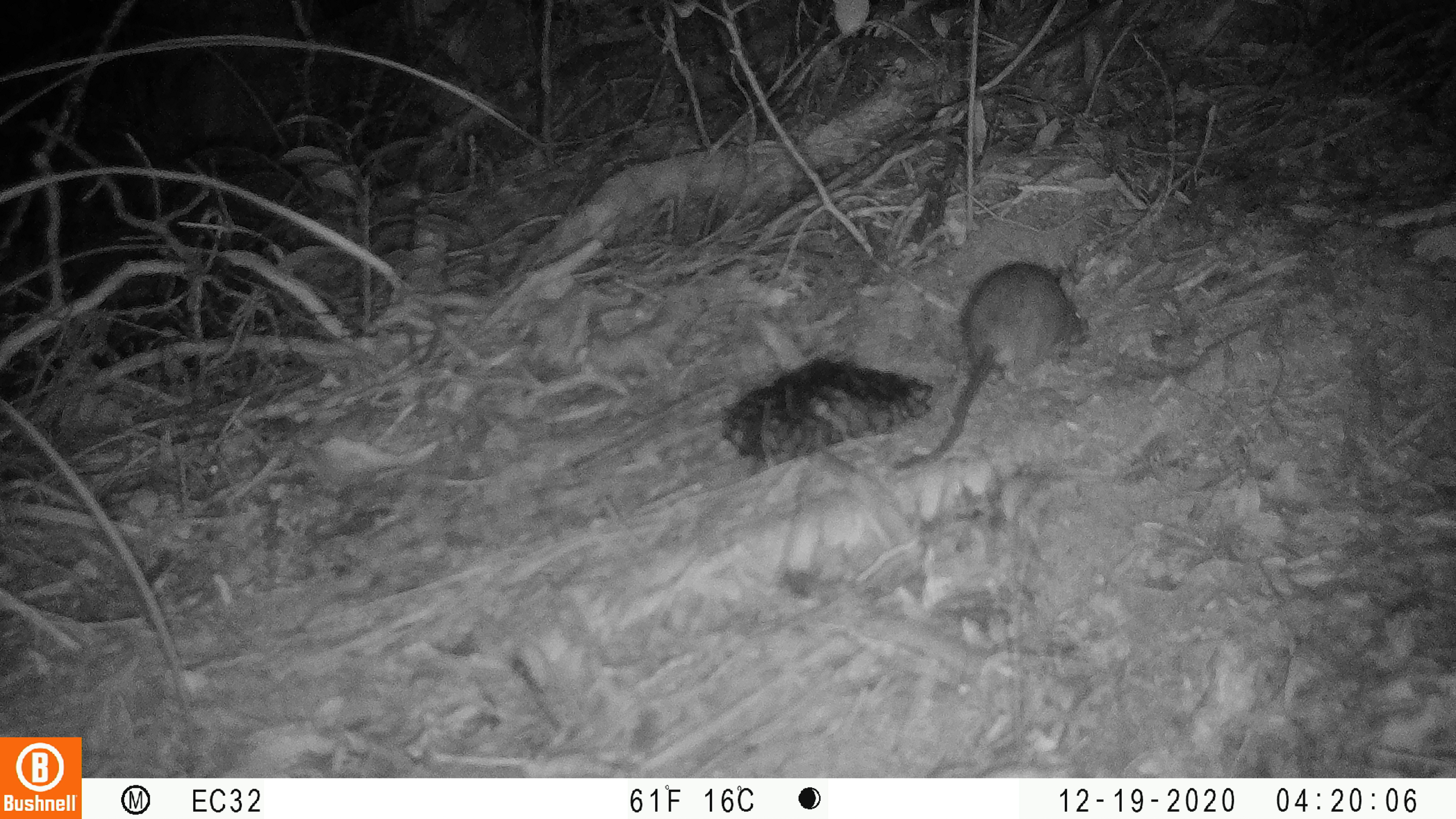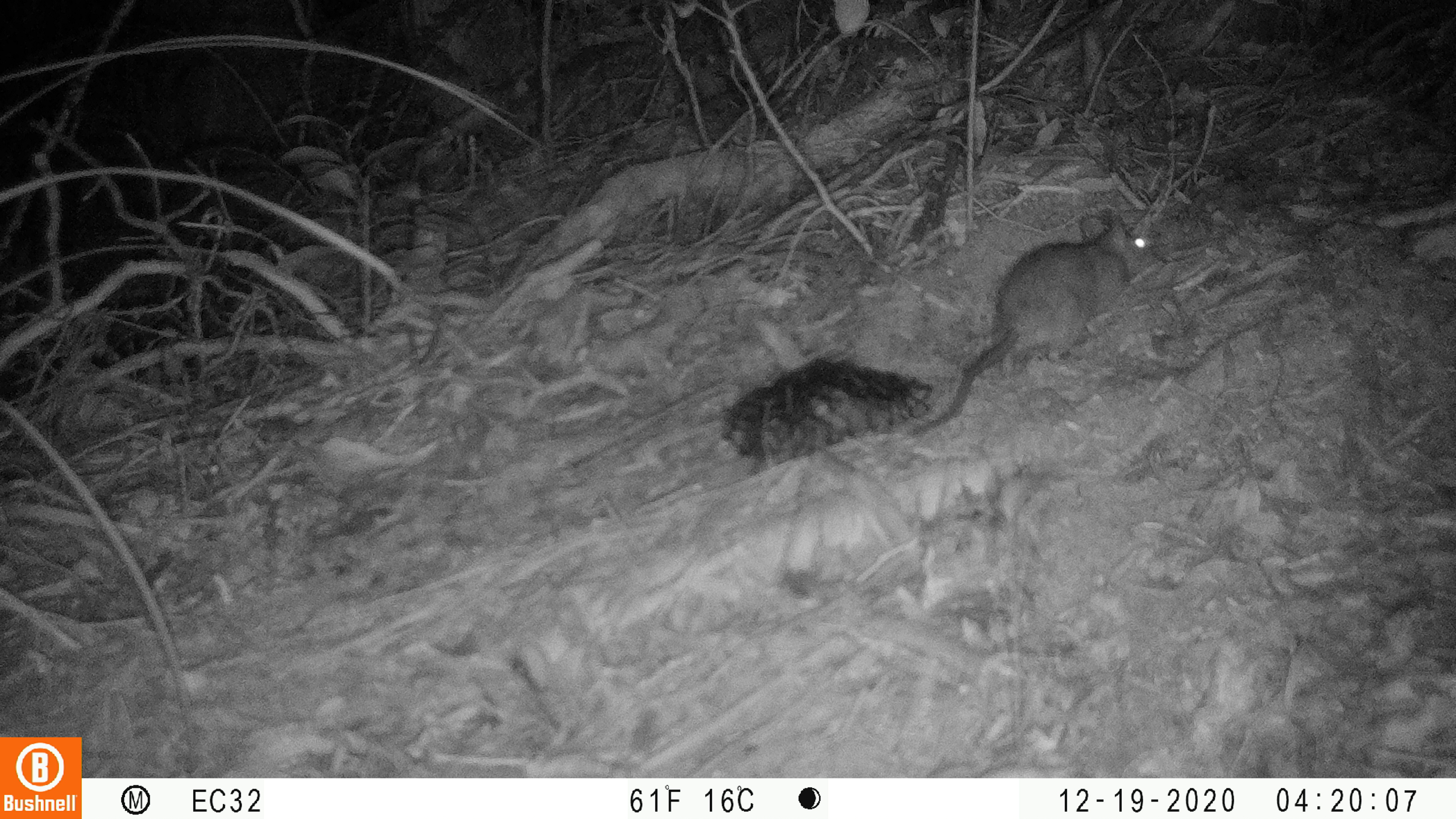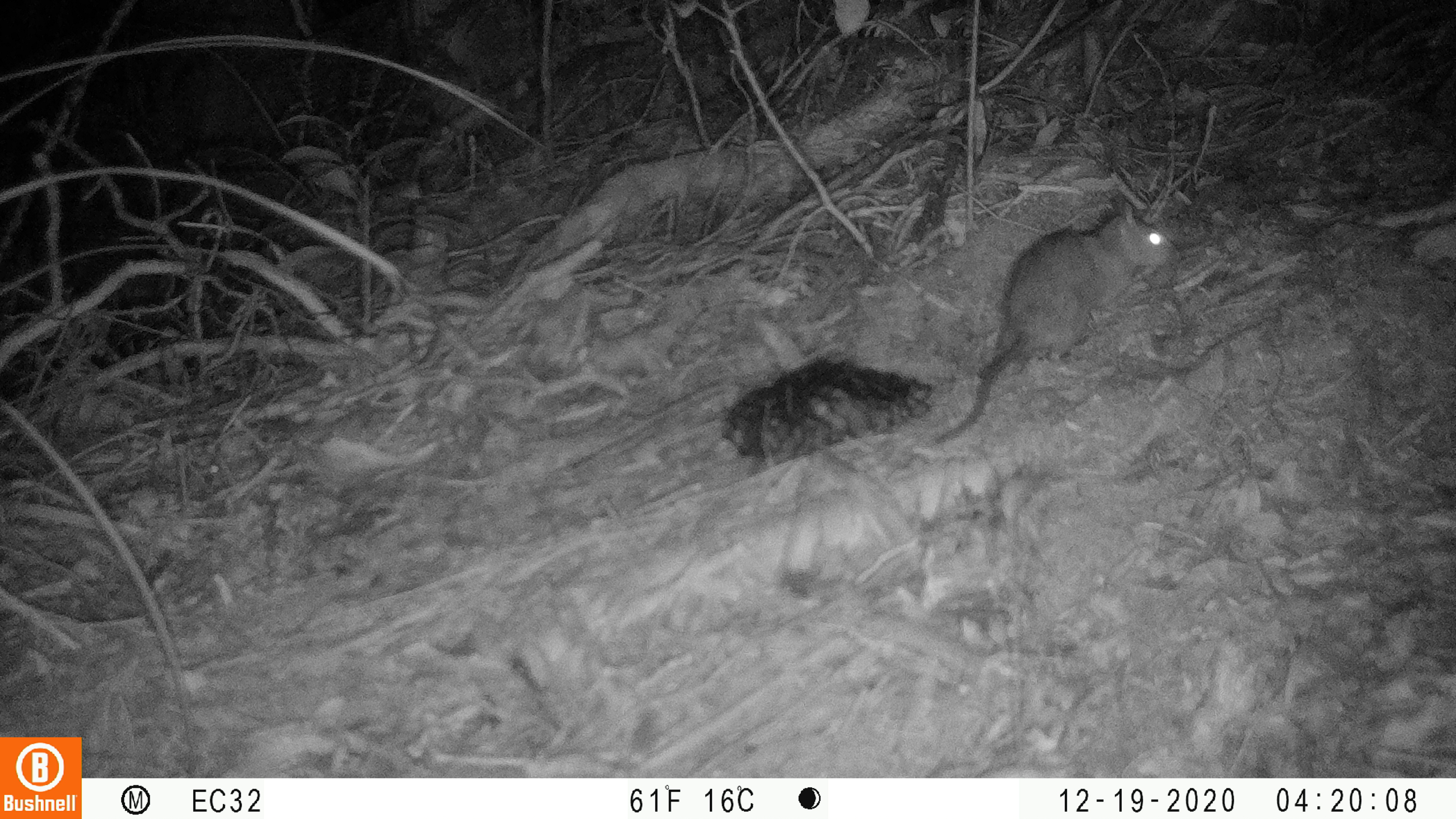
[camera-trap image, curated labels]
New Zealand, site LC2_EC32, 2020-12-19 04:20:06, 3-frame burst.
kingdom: Animalia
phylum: Chordata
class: Mammalia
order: Rodentia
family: Muridae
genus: Rattus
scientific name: Rattus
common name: rat